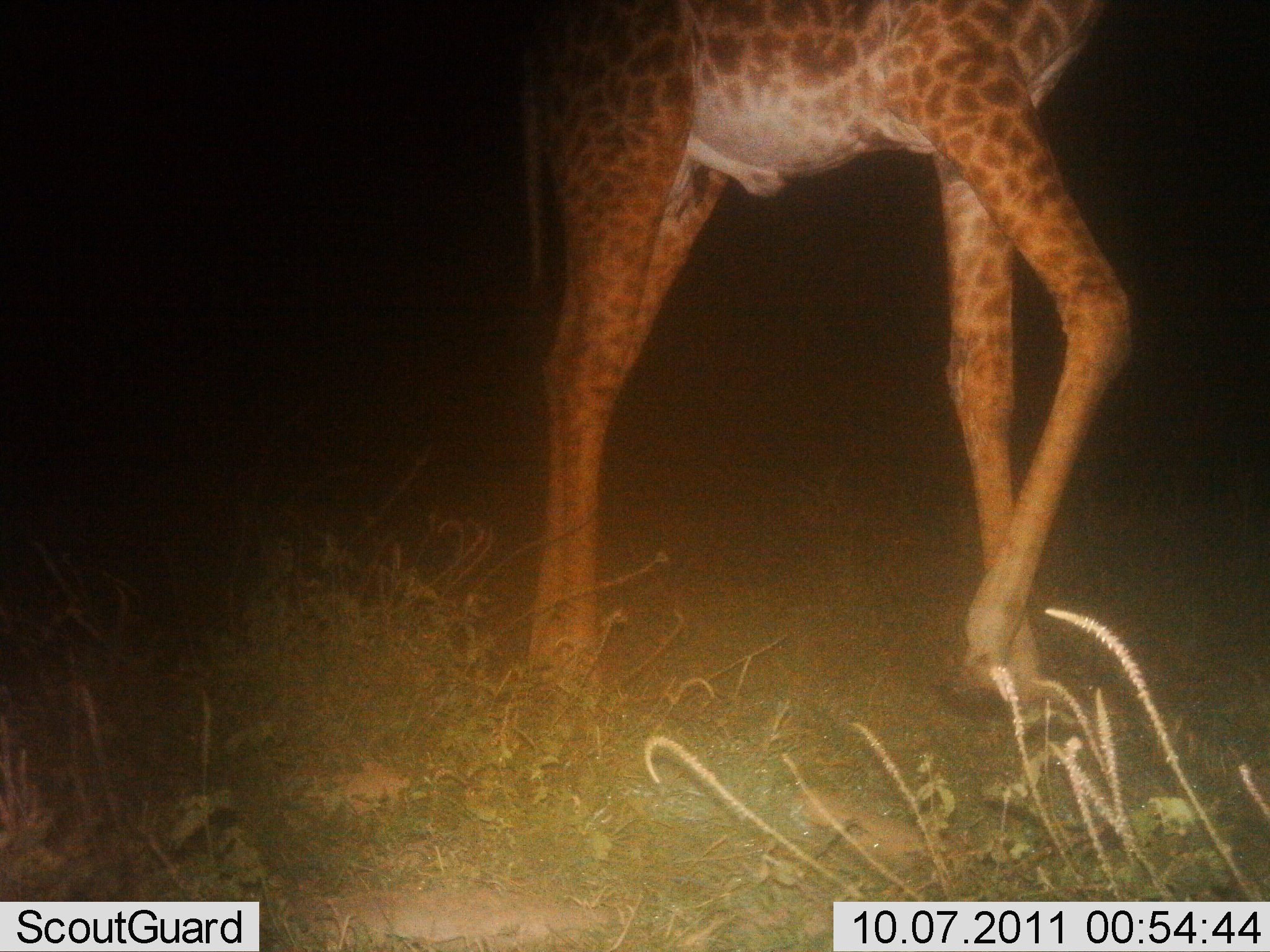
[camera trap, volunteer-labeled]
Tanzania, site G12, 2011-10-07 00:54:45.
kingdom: Animalia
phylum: Chordata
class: Mammalia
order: Artiodactyla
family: Giraffidae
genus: Giraffa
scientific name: Giraffa camelopardalis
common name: giraffe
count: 1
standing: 88%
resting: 0%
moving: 12%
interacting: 0%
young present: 0%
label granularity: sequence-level